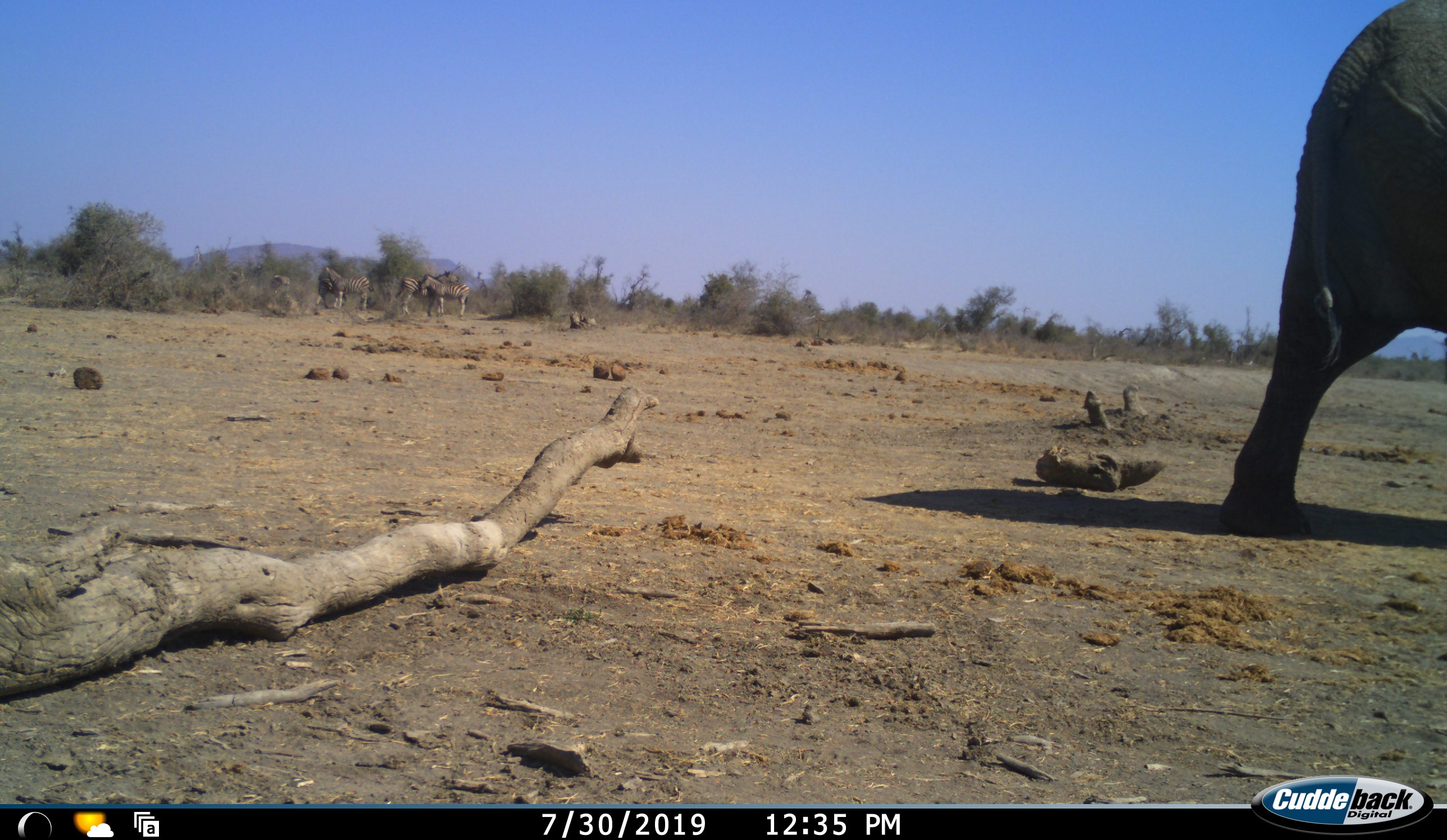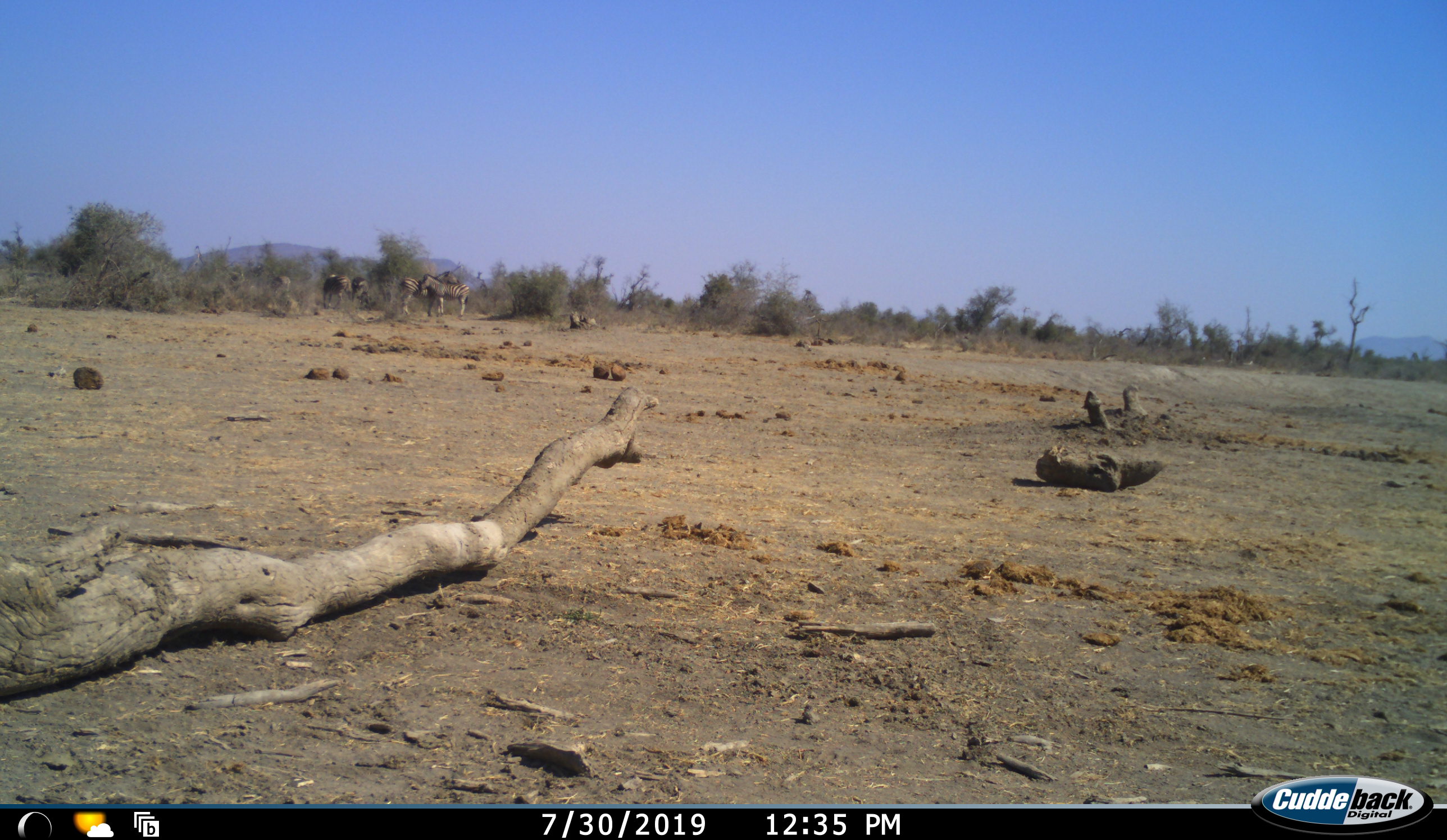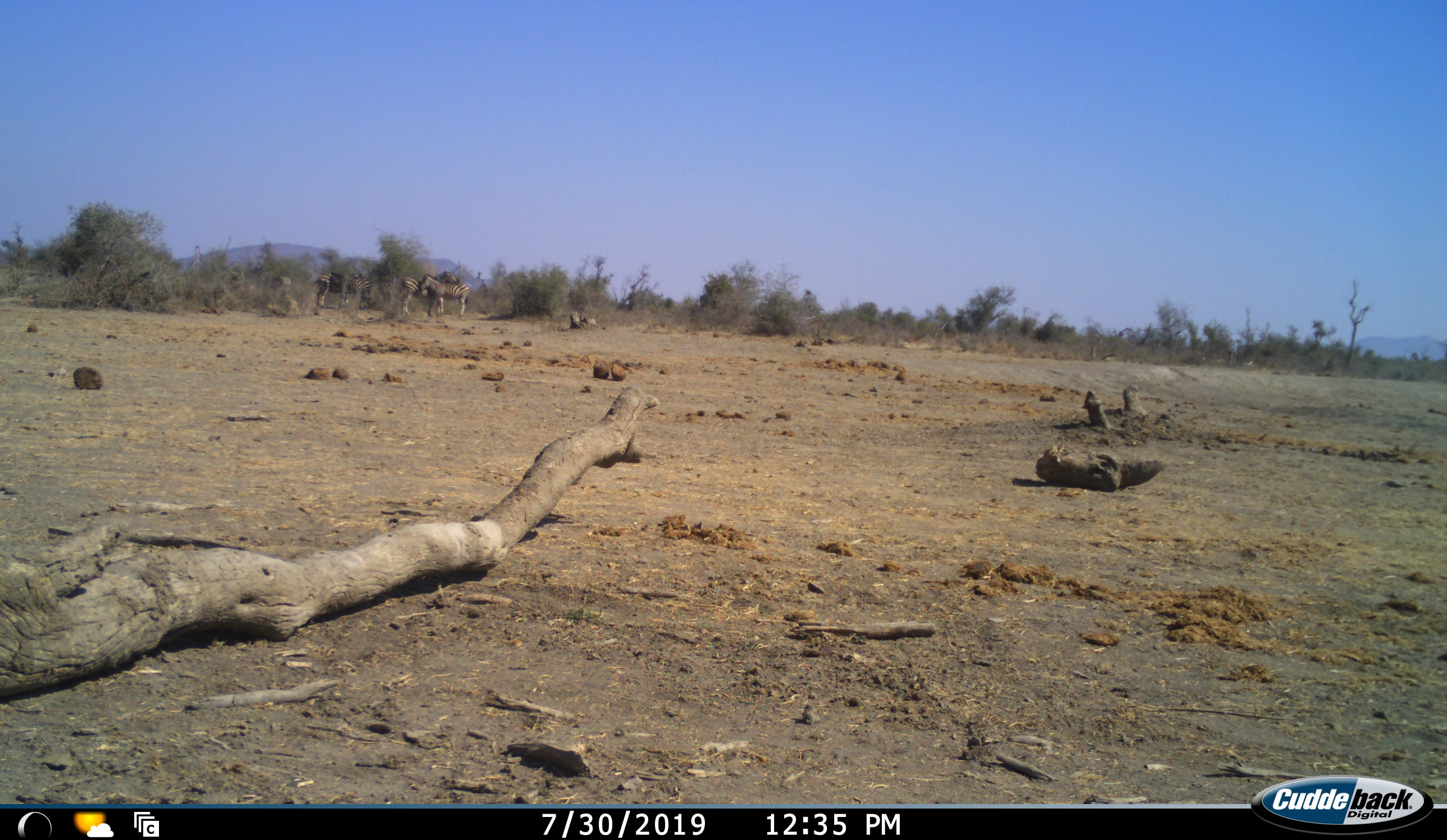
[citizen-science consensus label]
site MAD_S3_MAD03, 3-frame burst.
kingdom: Animalia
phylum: Chordata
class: Mammalia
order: Proboscidea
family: Elephantidae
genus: Loxodonta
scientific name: Loxodonta africana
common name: african bush elephant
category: elephant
Elephant (african bush elephant) (Loxodonta africana), count 1. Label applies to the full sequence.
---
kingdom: Animalia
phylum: Chordata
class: Mammalia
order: Perissodactyla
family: Equidae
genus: Equus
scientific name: Equus quagga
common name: plains zebra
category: zebraplains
Zebraplains (plains zebra) (Equus quagga), count 6. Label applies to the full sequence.